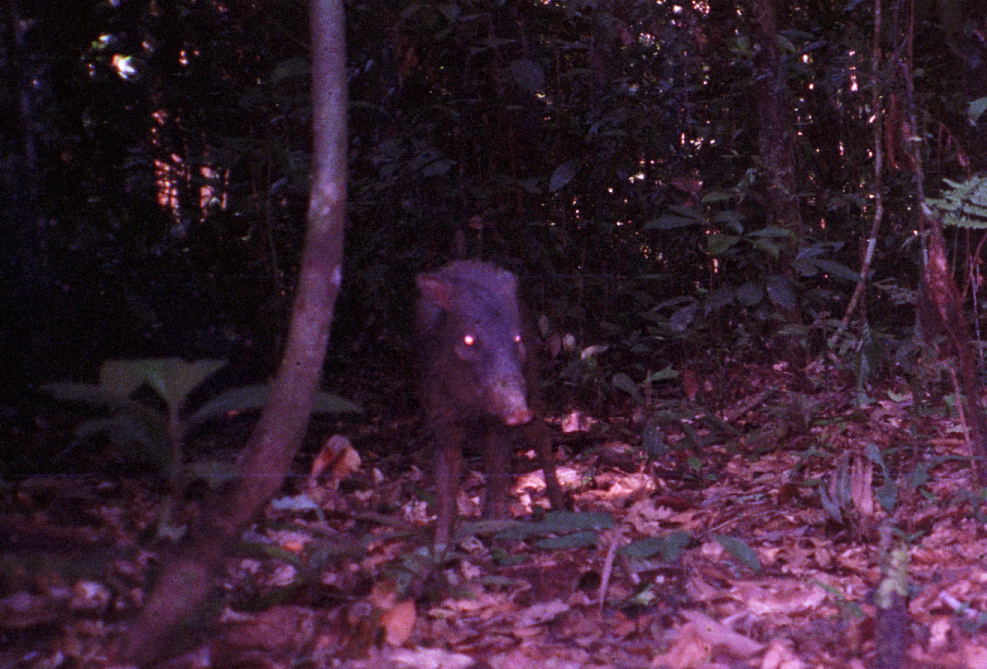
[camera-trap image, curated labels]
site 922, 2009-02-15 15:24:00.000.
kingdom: Animalia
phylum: Chordata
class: Mammalia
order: Artiodactyla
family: Tayassuidae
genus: Tayassu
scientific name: Tayassu pecari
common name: white-lipped peccary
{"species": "Tayassu pecari (white-lipped peccary)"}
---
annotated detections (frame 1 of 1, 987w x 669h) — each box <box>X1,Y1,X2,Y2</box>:
tayassu pecari: <box>402,254,568,549</box>